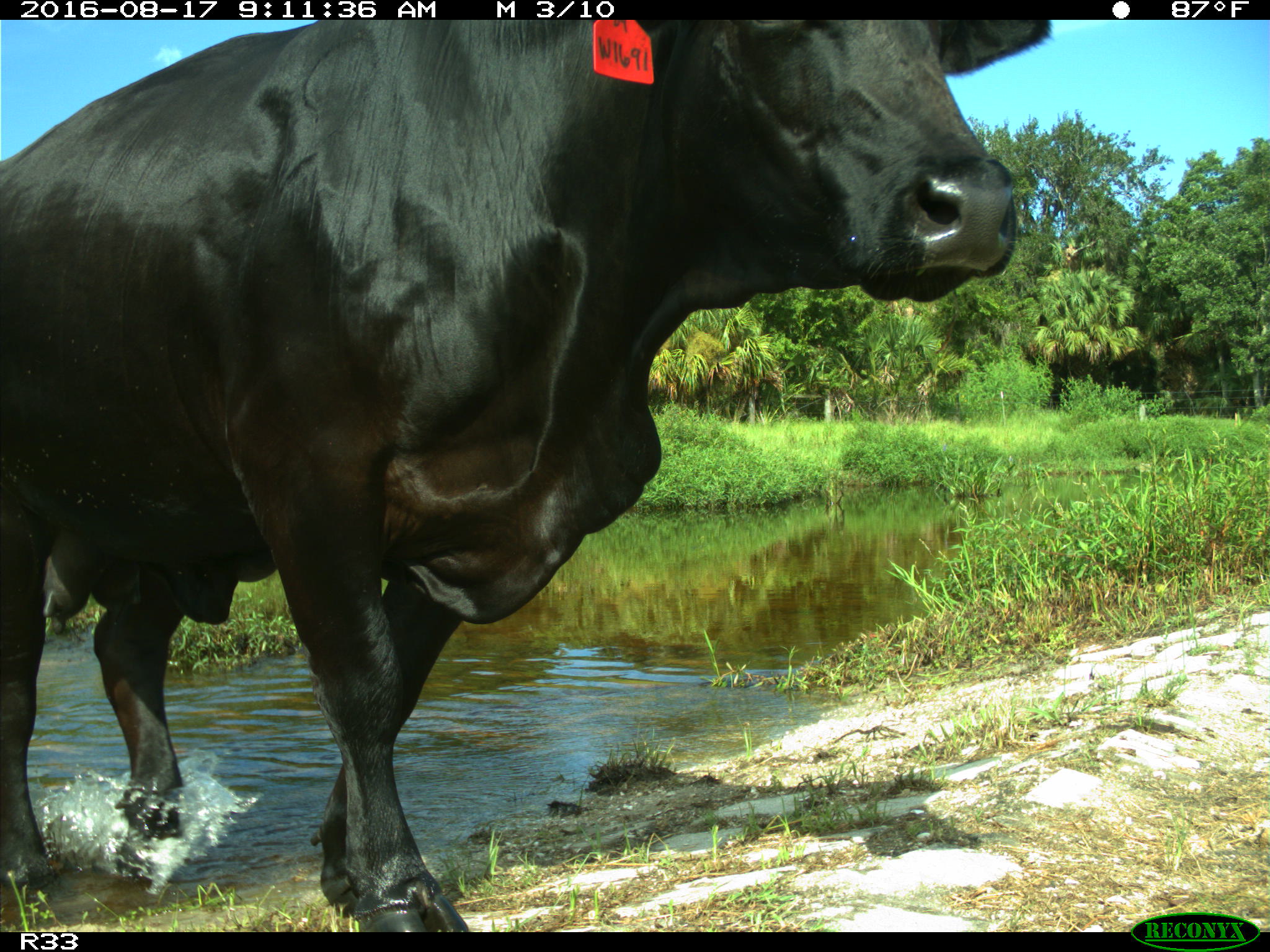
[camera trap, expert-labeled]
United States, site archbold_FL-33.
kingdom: Animalia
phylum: Chordata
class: Mammalia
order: Artiodactyla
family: Bovidae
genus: Bos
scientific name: Bos taurus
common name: domestic cow